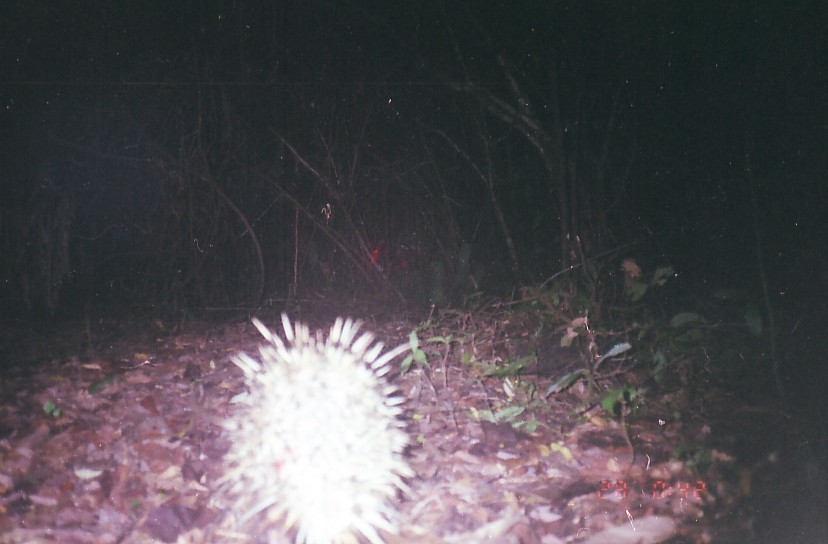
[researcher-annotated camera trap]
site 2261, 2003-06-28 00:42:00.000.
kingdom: Animalia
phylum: Chordata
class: Mammalia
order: Rodentia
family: Hystricidae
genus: Hystrix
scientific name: Hystrix brachyura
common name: east asian porcupine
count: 1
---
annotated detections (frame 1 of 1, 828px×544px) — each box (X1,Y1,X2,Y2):
hystrix brachyura: (206,310,420,544)